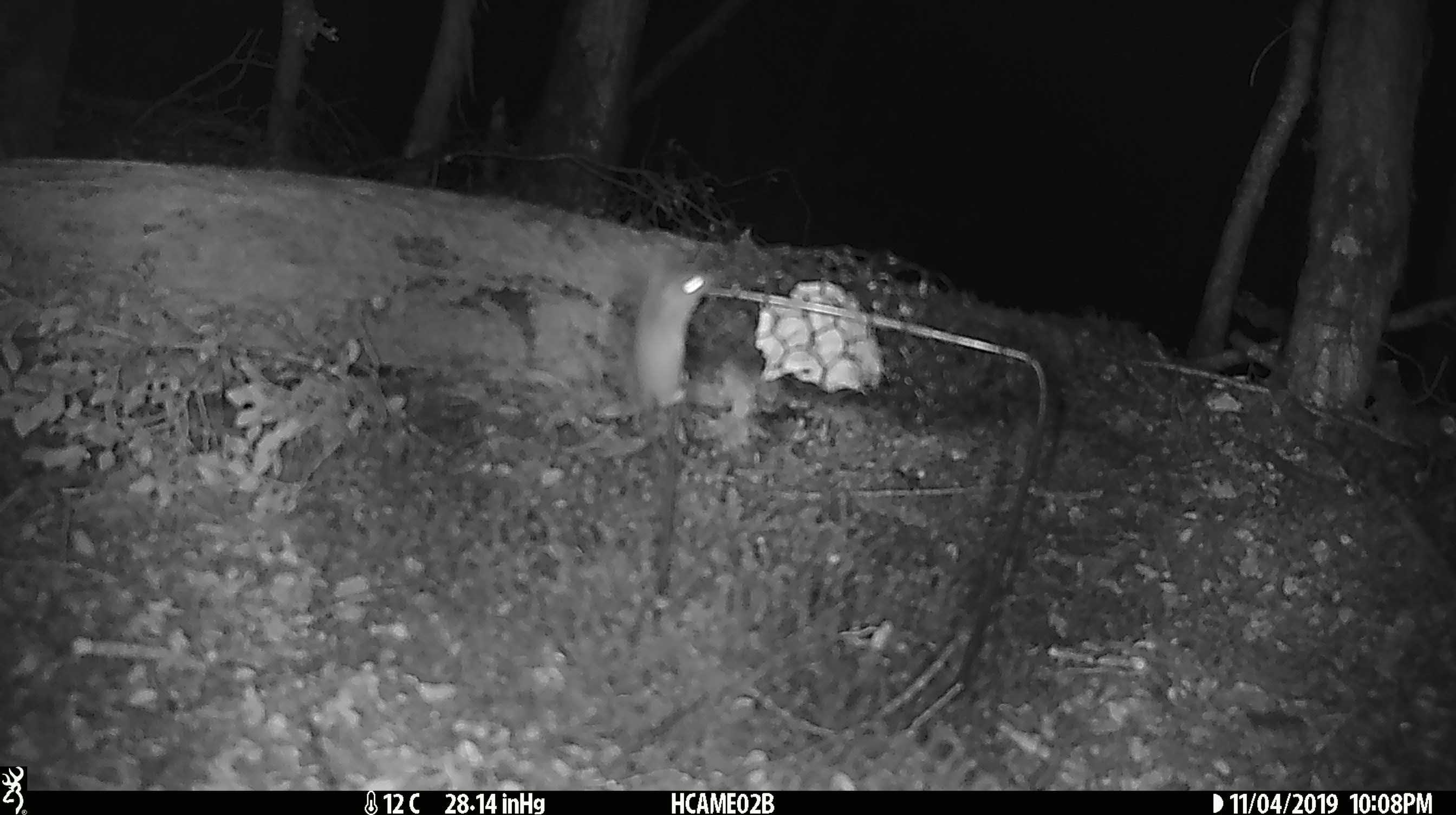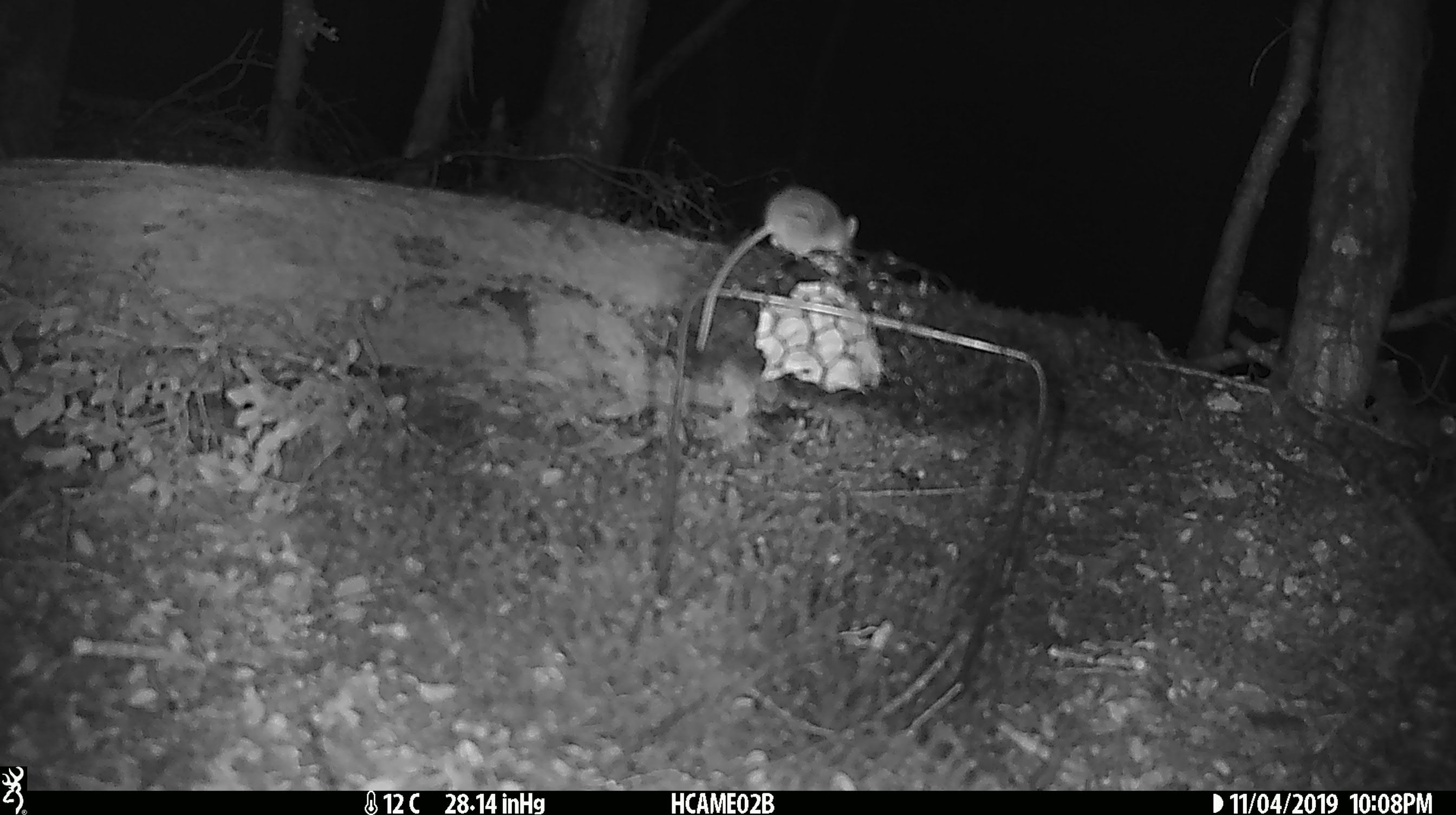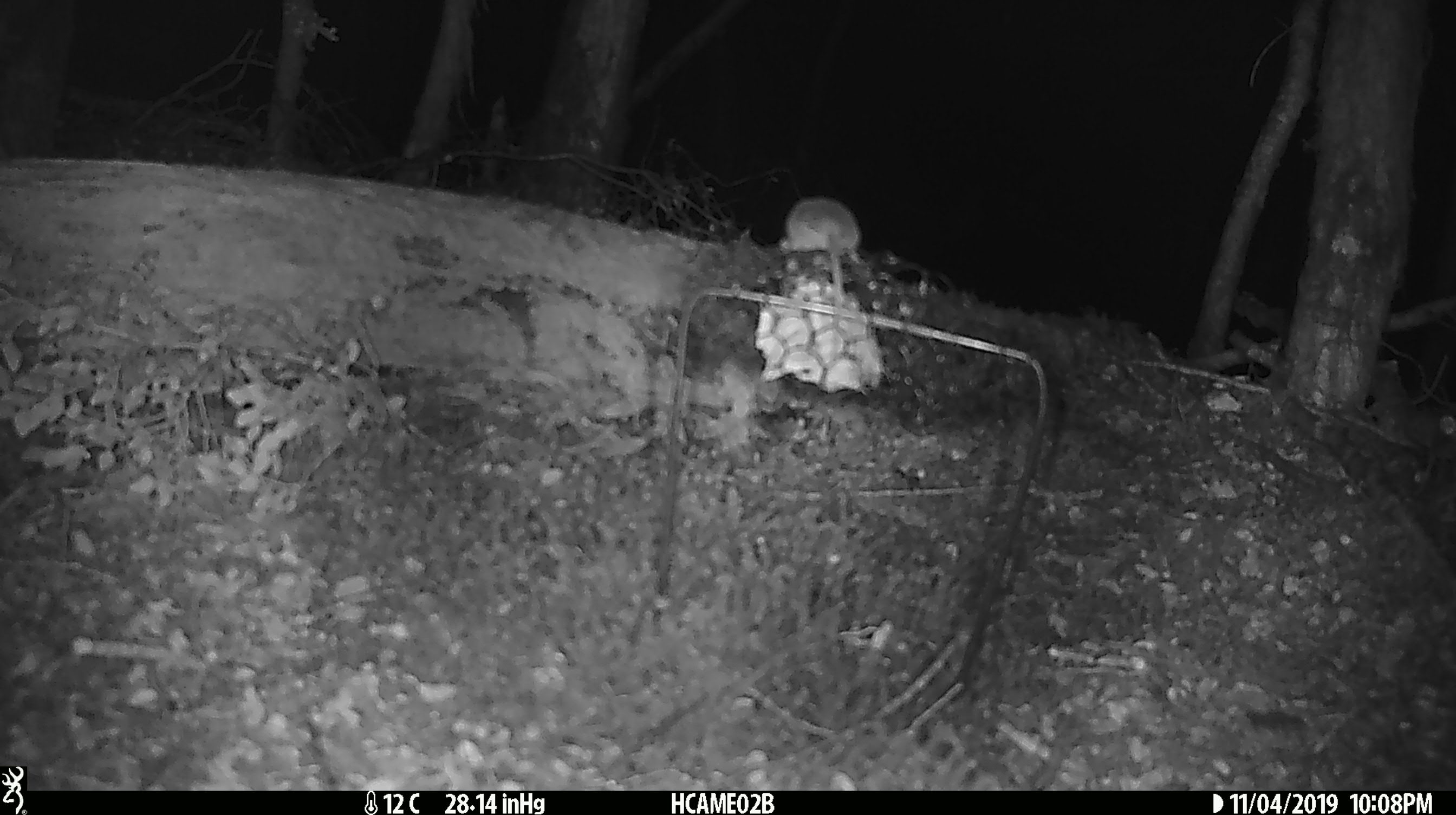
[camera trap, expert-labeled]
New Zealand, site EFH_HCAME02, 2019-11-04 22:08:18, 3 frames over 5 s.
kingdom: Animalia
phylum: Chordata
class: Mammalia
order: Rodentia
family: Muridae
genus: Mus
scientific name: Mus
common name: mouse